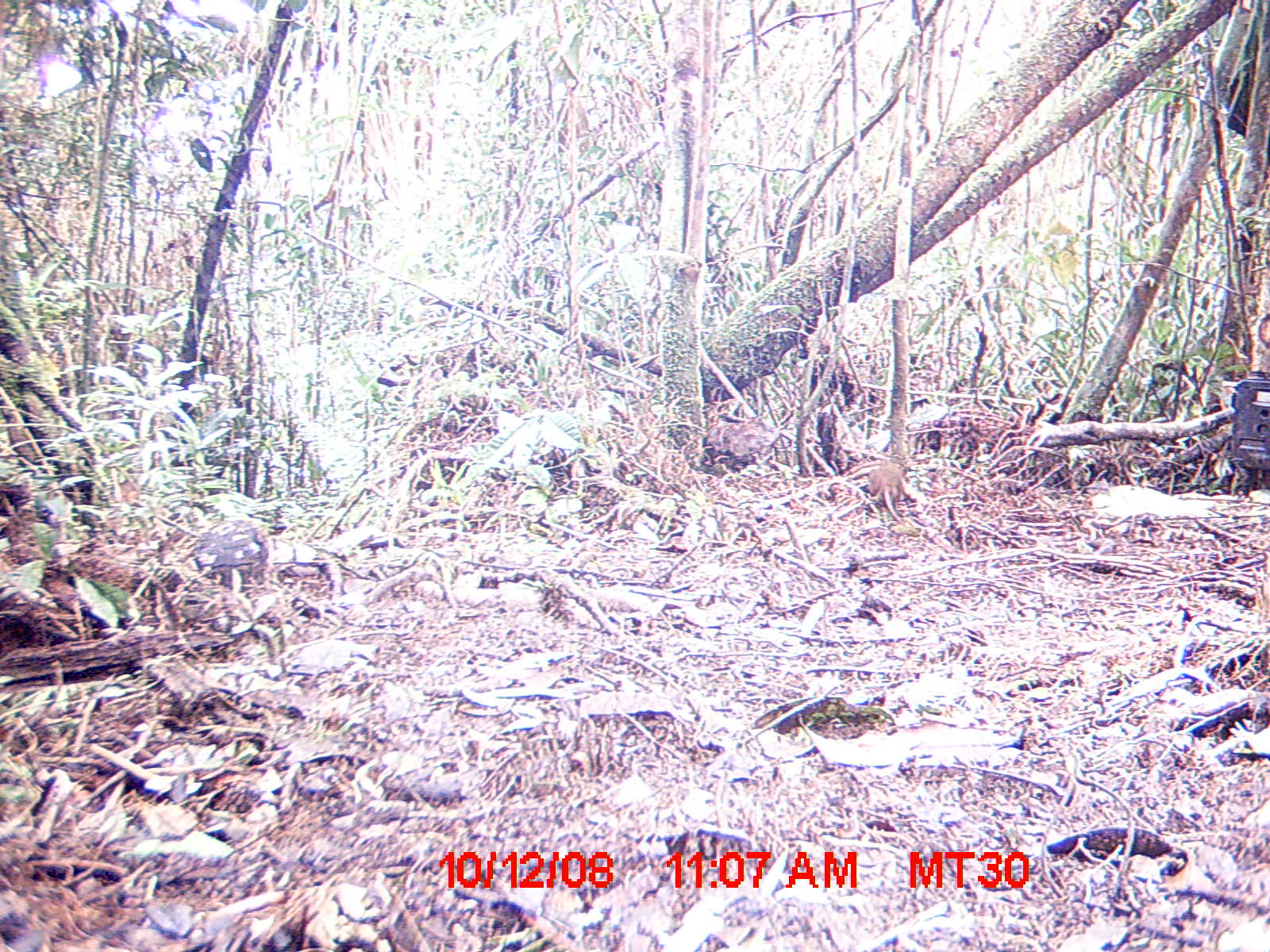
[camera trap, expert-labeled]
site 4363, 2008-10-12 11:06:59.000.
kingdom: Animalia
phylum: Chordata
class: Mammalia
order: Rodentia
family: Nesomyidae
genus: Nesomys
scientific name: Nesomys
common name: nesomys rodents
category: nesomys sp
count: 1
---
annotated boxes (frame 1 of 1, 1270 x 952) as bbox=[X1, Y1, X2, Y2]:
nesomys sp: bbox=[868, 457, 907, 524]